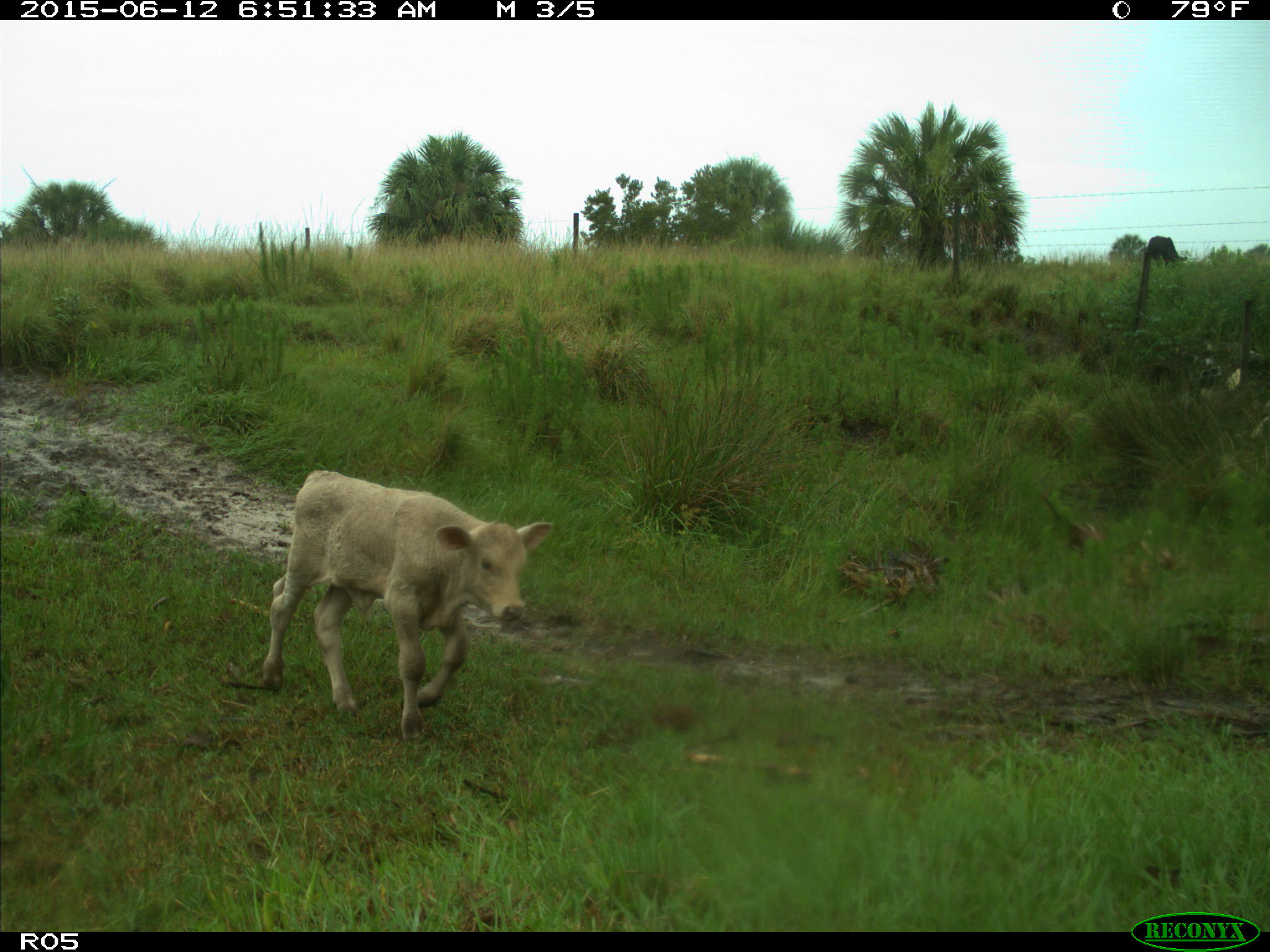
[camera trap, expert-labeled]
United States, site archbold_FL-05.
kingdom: Animalia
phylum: Chordata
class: Mammalia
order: Artiodactyla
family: Bovidae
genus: Bos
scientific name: Bos taurus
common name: domestic cow